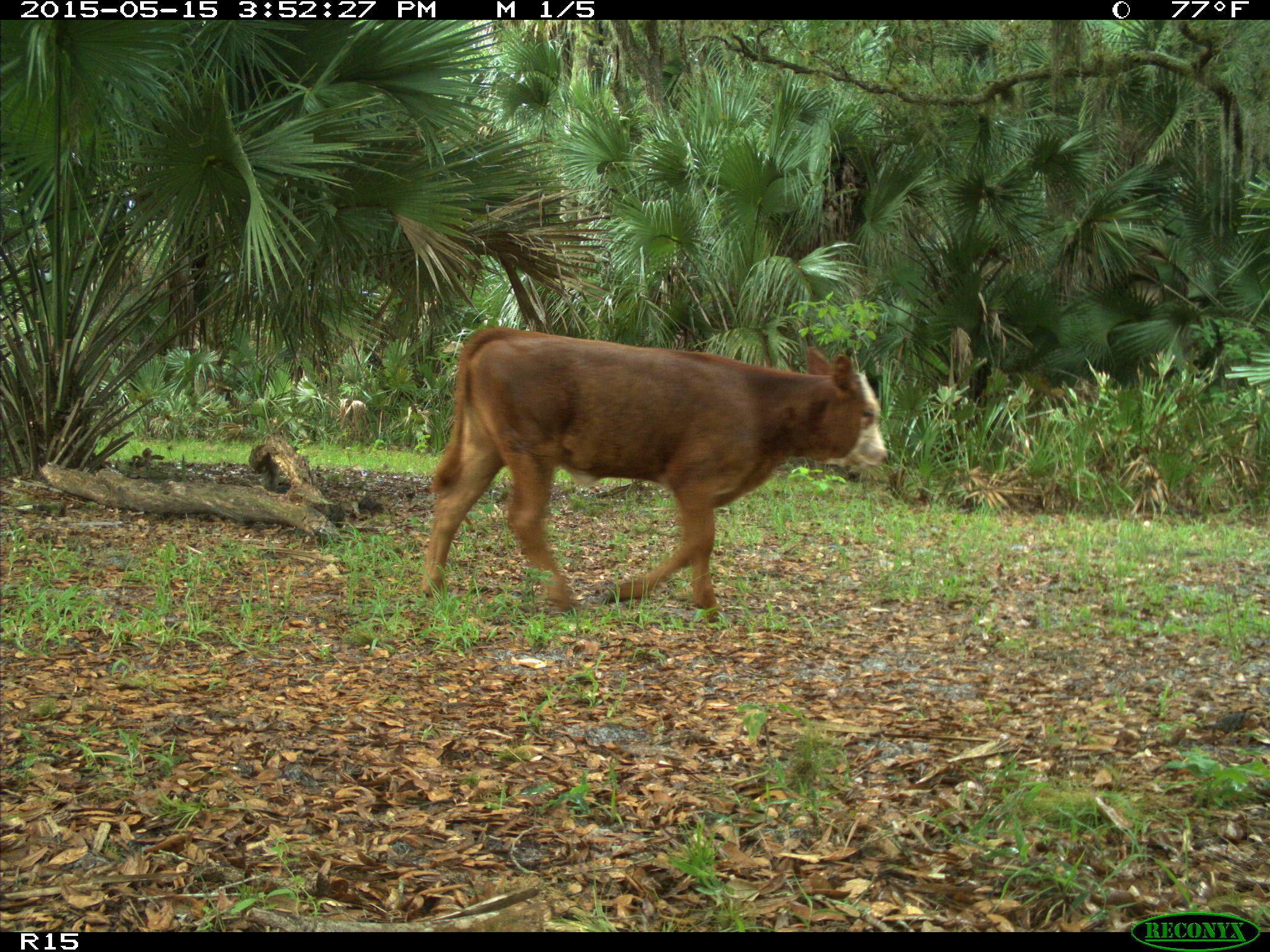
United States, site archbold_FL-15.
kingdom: Animalia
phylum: Chordata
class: Mammalia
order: Artiodactyla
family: Bovidae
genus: Bos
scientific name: Bos taurus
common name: domestic cow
Bos taurus (domestic cow).